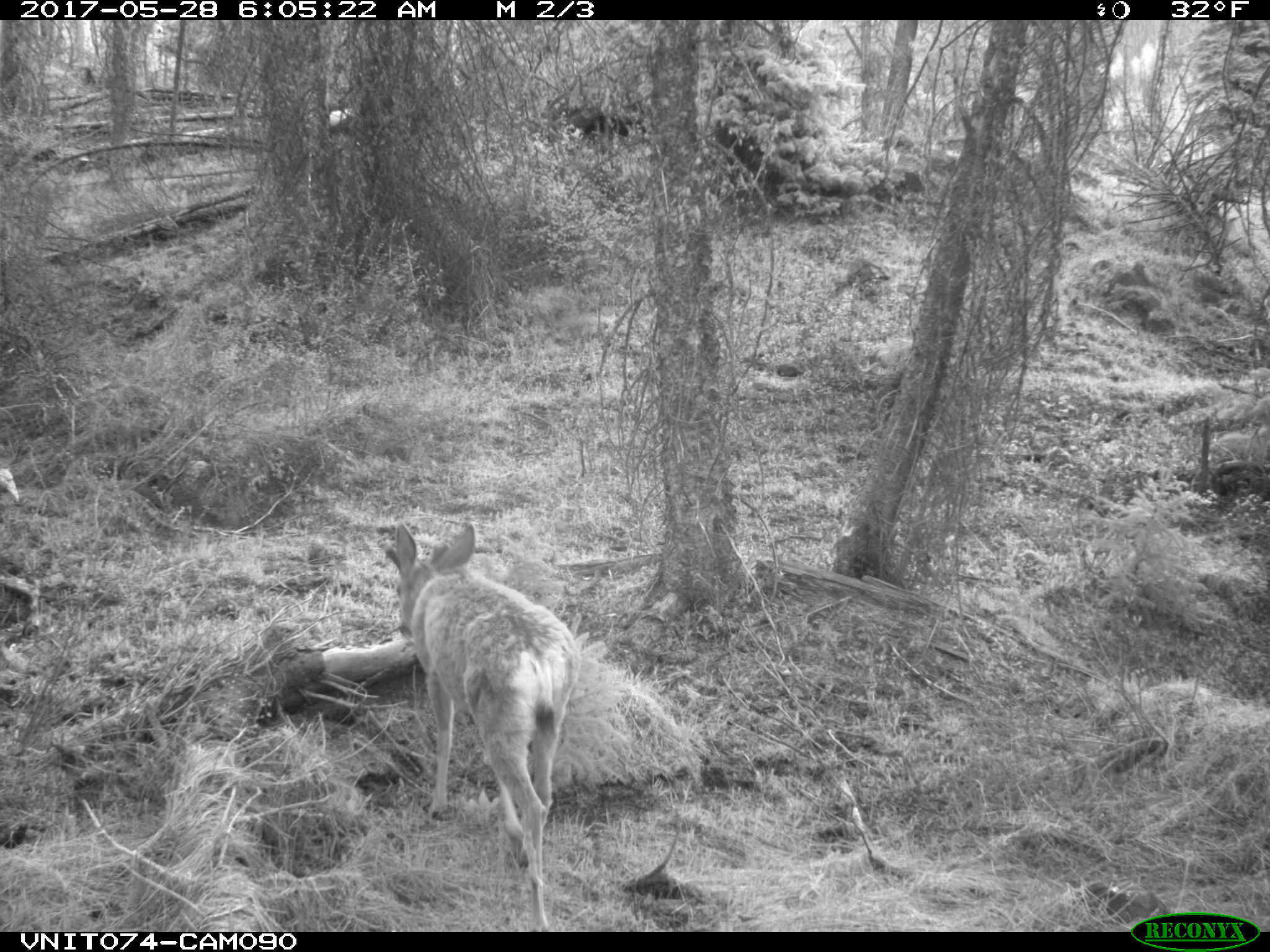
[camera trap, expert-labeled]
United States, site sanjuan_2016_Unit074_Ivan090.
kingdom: Animalia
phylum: Chordata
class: Mammalia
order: Artiodactyla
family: Cervidae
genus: Odocoileus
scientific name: Odocoileus hemionus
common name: mule deer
Odocoileus hemionus (mule deer).